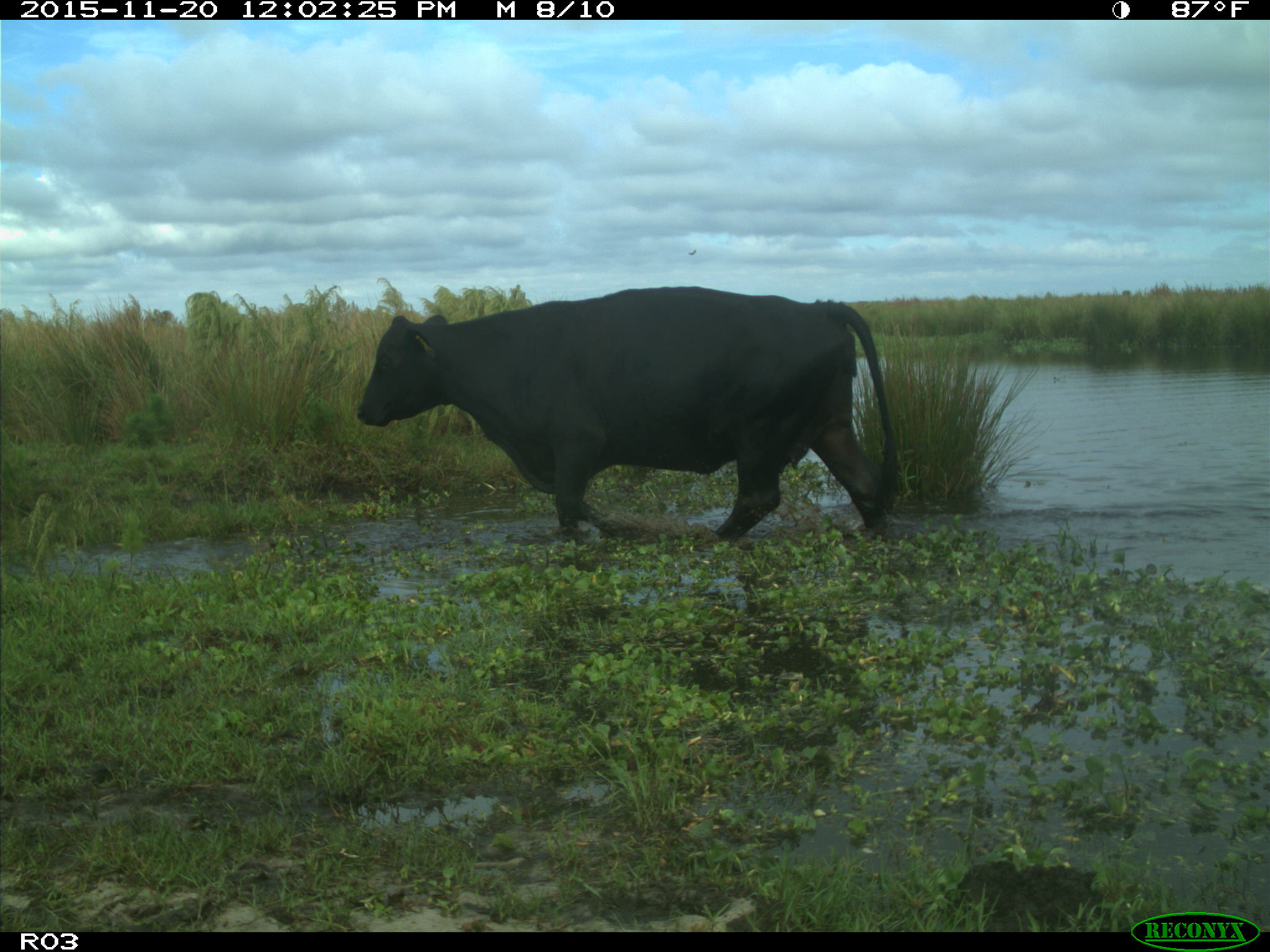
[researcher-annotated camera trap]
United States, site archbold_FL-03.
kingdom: Animalia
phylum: Chordata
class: Mammalia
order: Artiodactyla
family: Bovidae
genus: Bos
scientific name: Bos taurus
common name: domestic cow